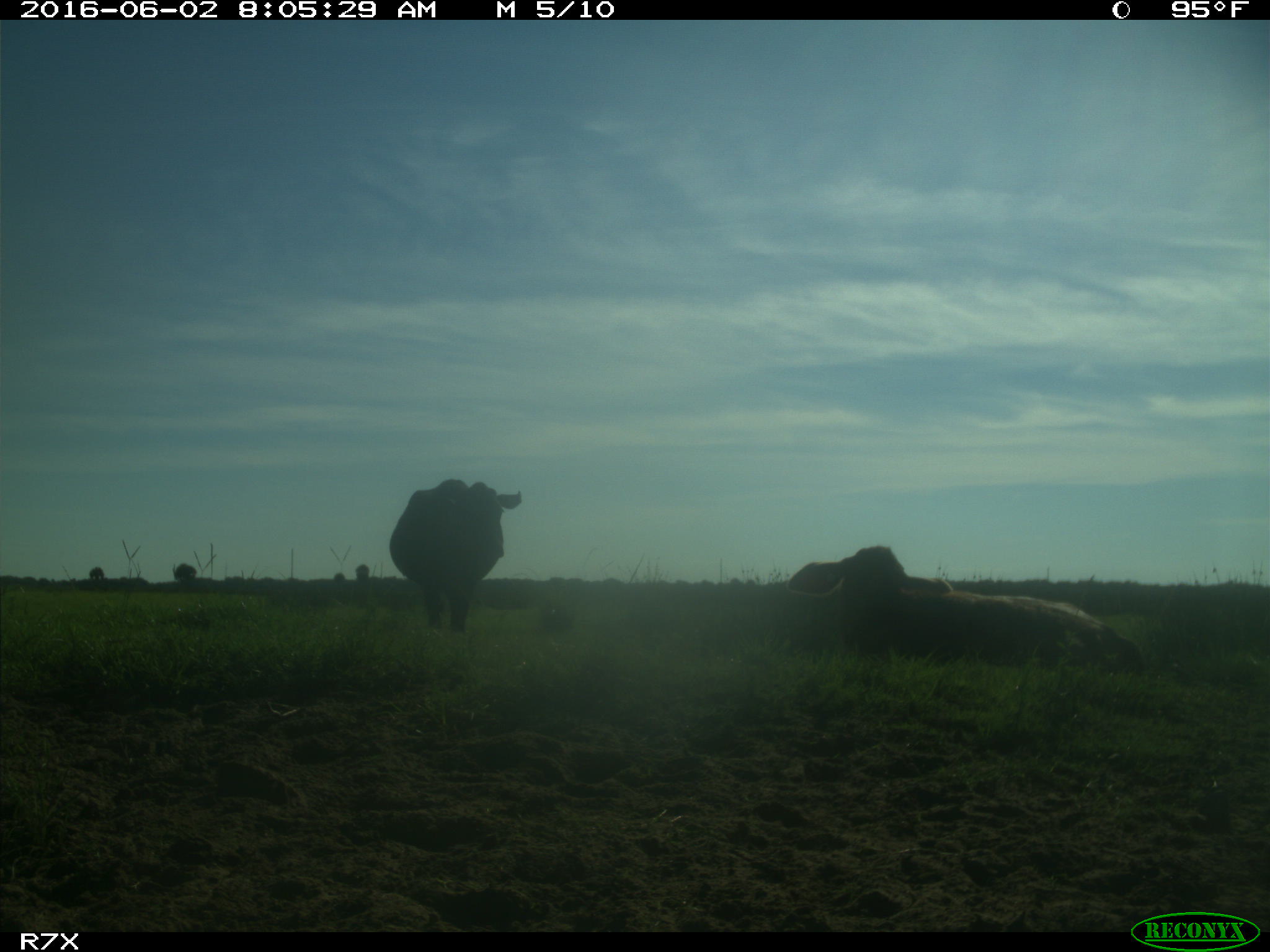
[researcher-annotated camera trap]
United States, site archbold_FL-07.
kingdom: Animalia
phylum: Chordata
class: Mammalia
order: Artiodactyla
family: Bovidae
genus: Bos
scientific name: Bos taurus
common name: domestic cow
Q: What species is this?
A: Bos taurus (domestic cow).